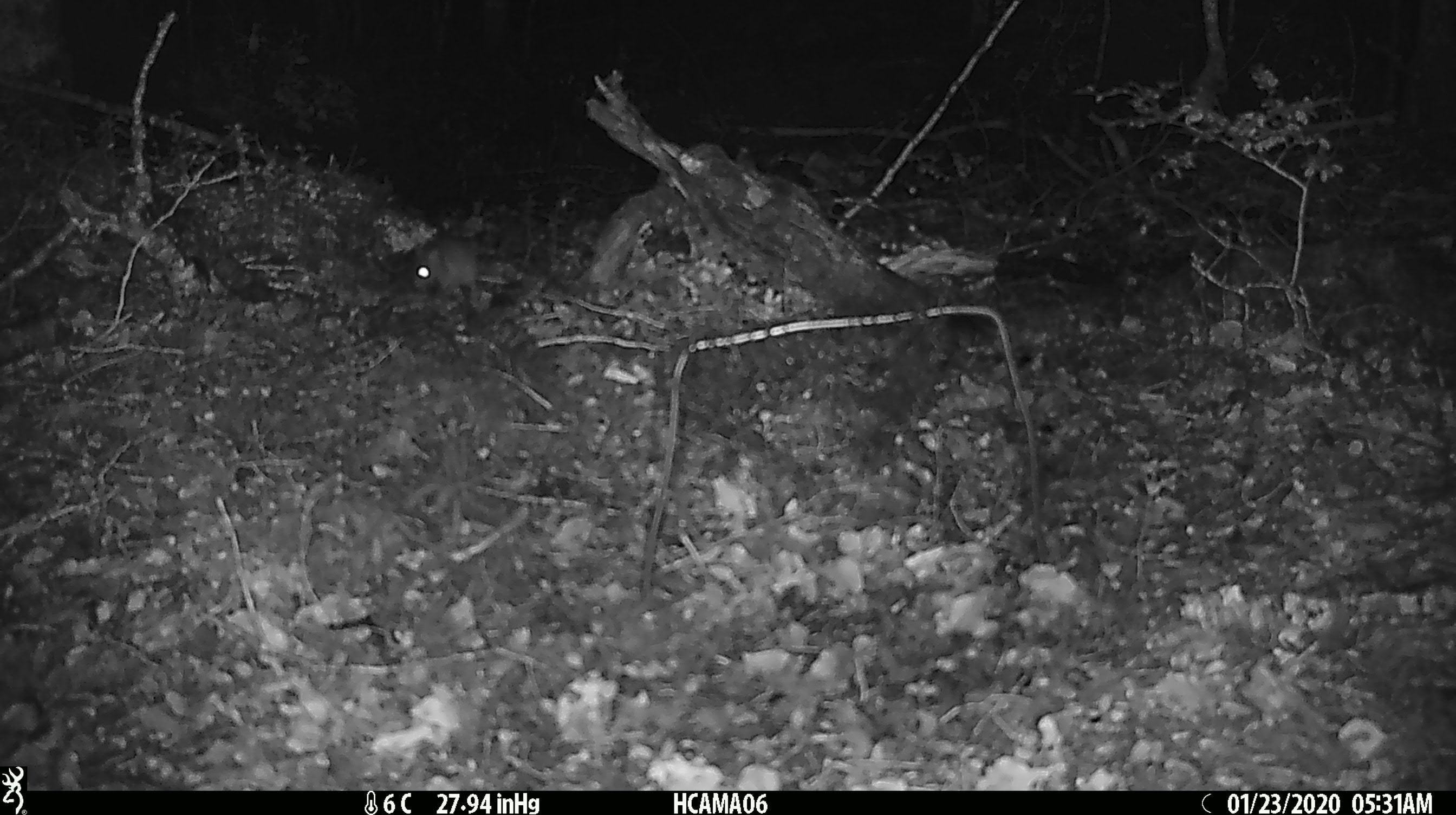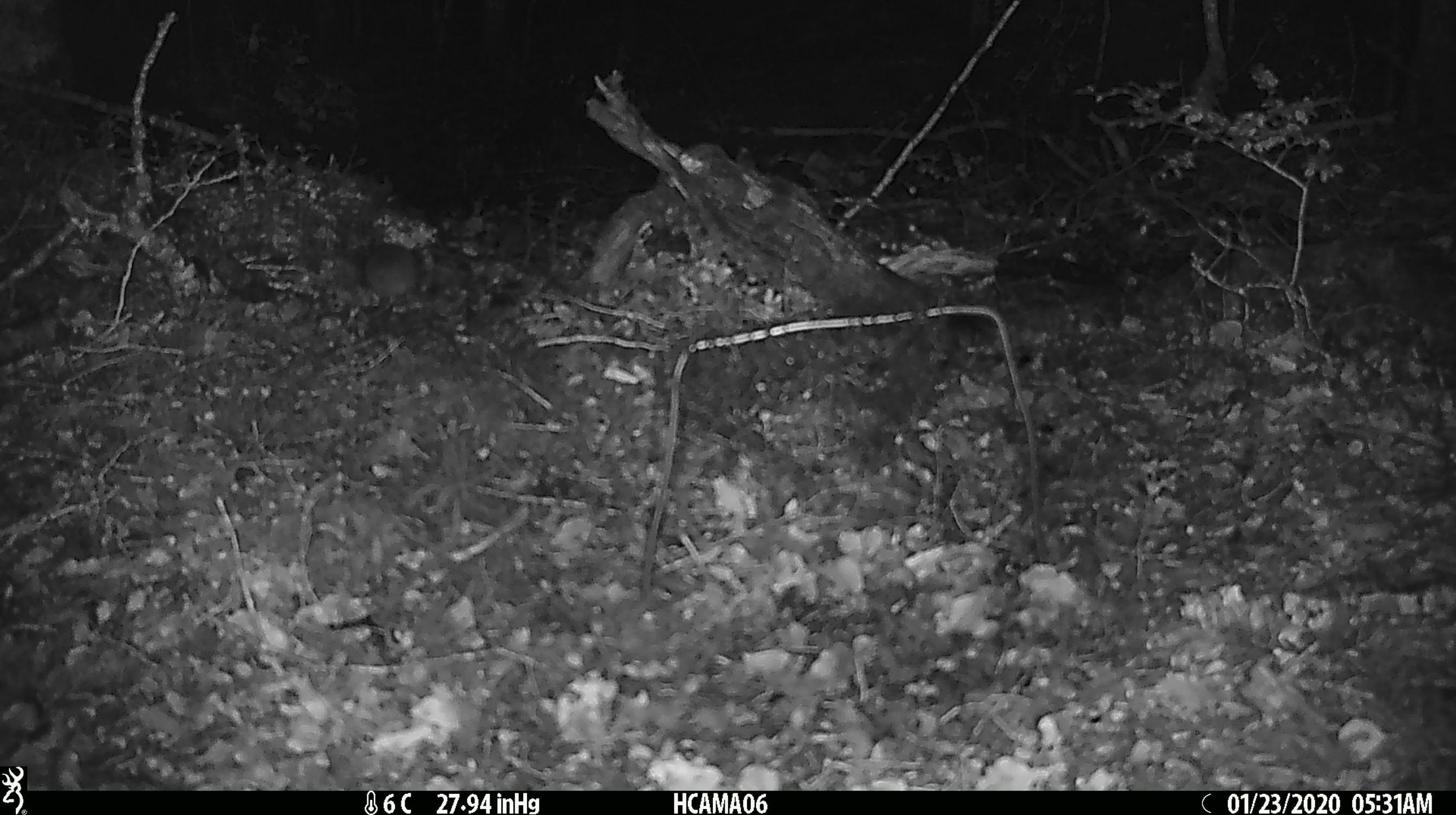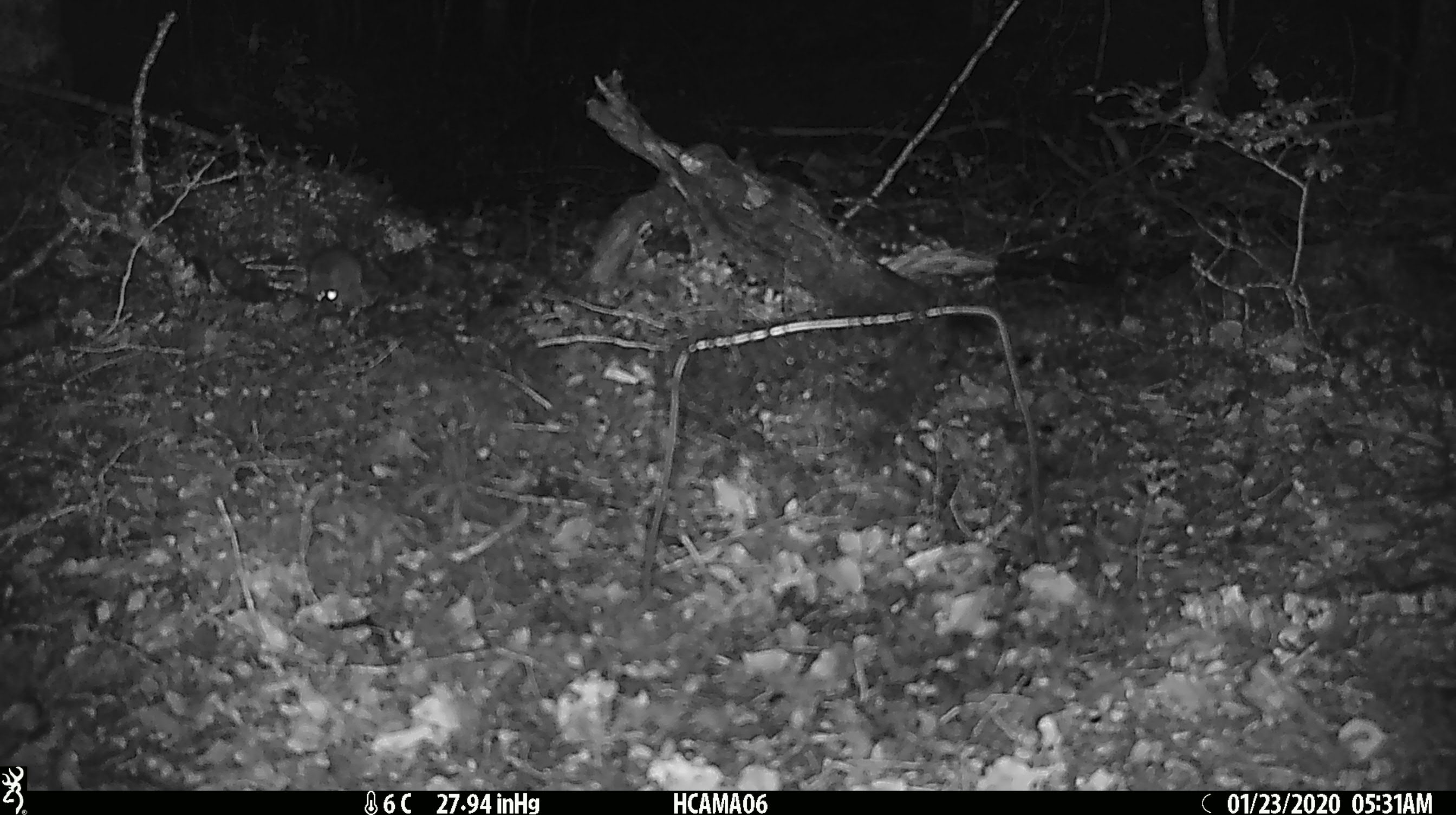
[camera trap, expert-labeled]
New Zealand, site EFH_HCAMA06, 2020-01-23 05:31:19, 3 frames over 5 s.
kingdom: Animalia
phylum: Chordata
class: Mammalia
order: Rodentia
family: Muridae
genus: Mus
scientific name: Mus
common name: mouse